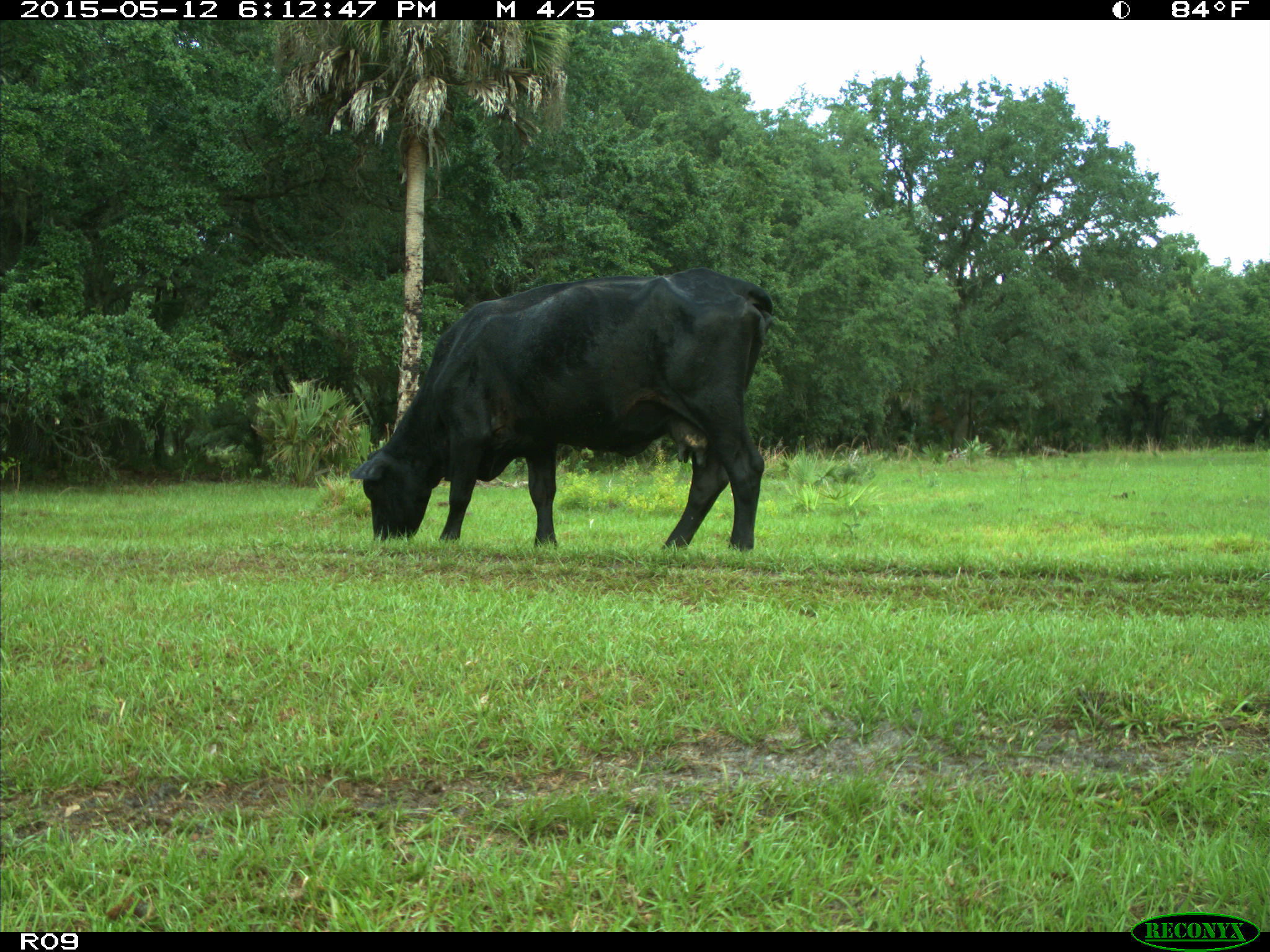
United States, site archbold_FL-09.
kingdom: Animalia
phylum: Chordata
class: Mammalia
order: Artiodactyla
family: Bovidae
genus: Bos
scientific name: Bos taurus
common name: domestic cow